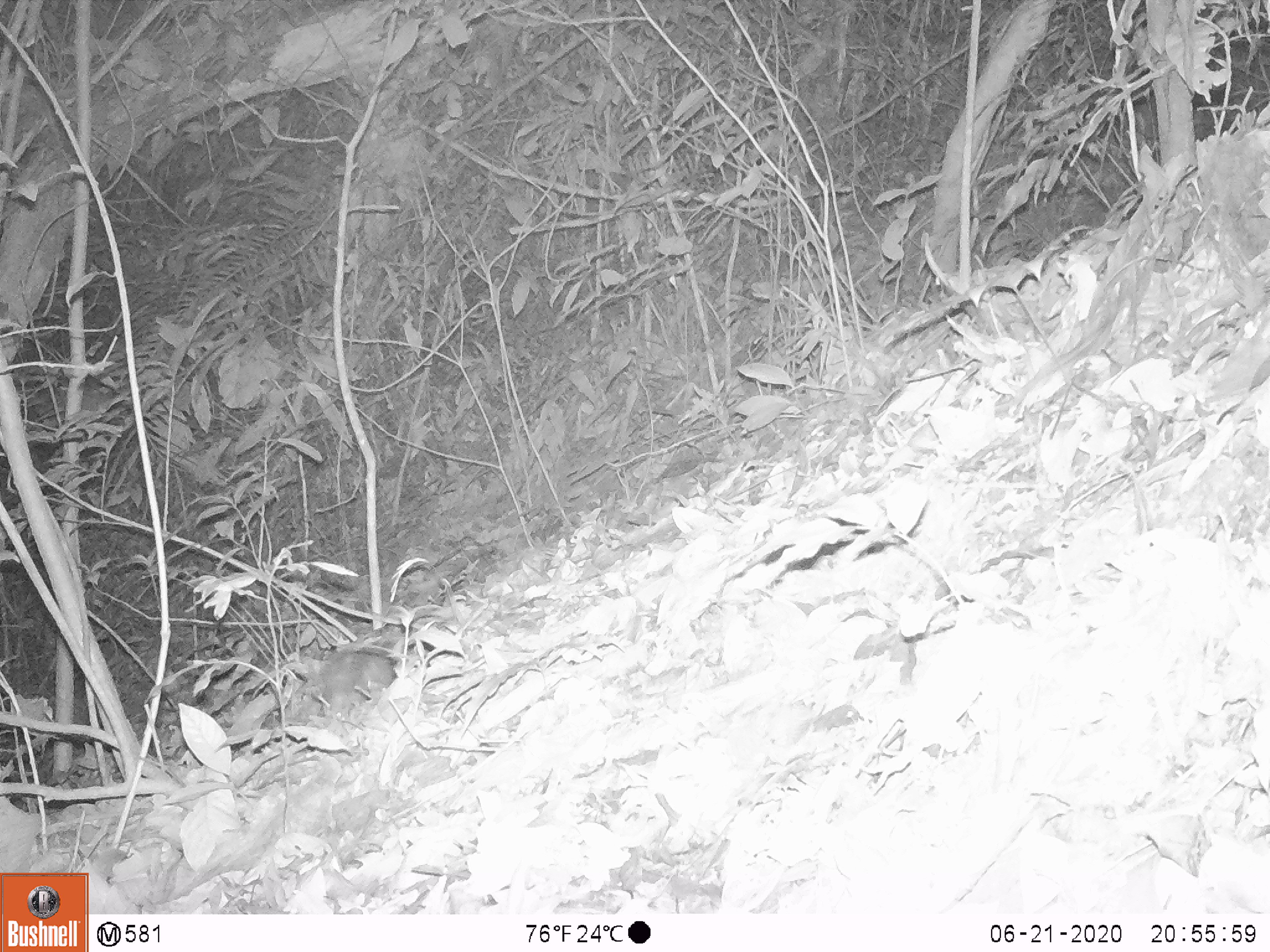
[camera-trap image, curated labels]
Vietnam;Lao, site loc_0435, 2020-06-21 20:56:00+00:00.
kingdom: Animalia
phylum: Chordata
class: Mammalia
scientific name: Mammalia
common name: mammal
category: unidentified small mammal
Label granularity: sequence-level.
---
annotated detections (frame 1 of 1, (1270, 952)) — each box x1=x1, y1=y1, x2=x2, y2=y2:
unidentified small mammal: x1=287, y1=648, x2=396, y2=727